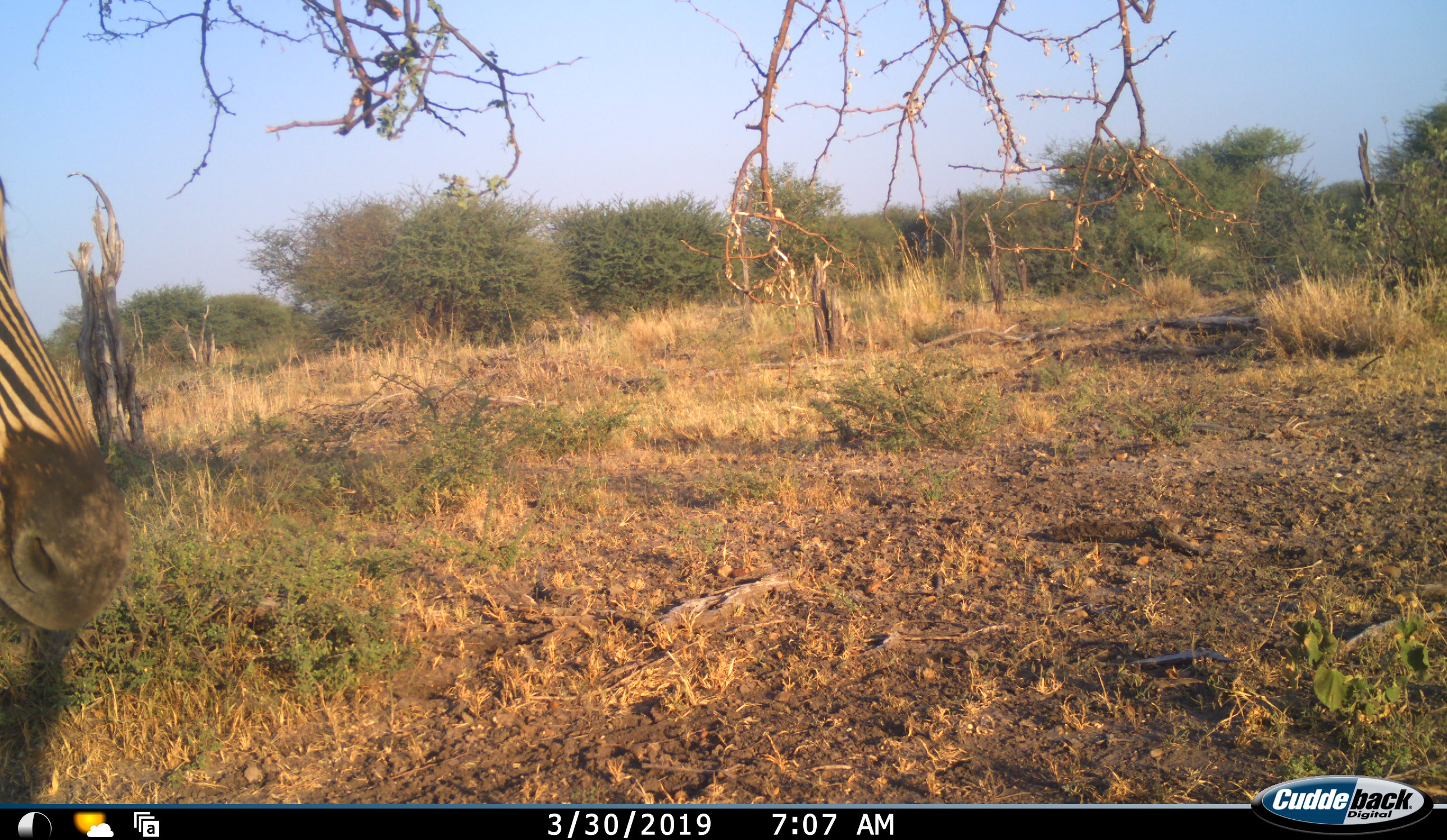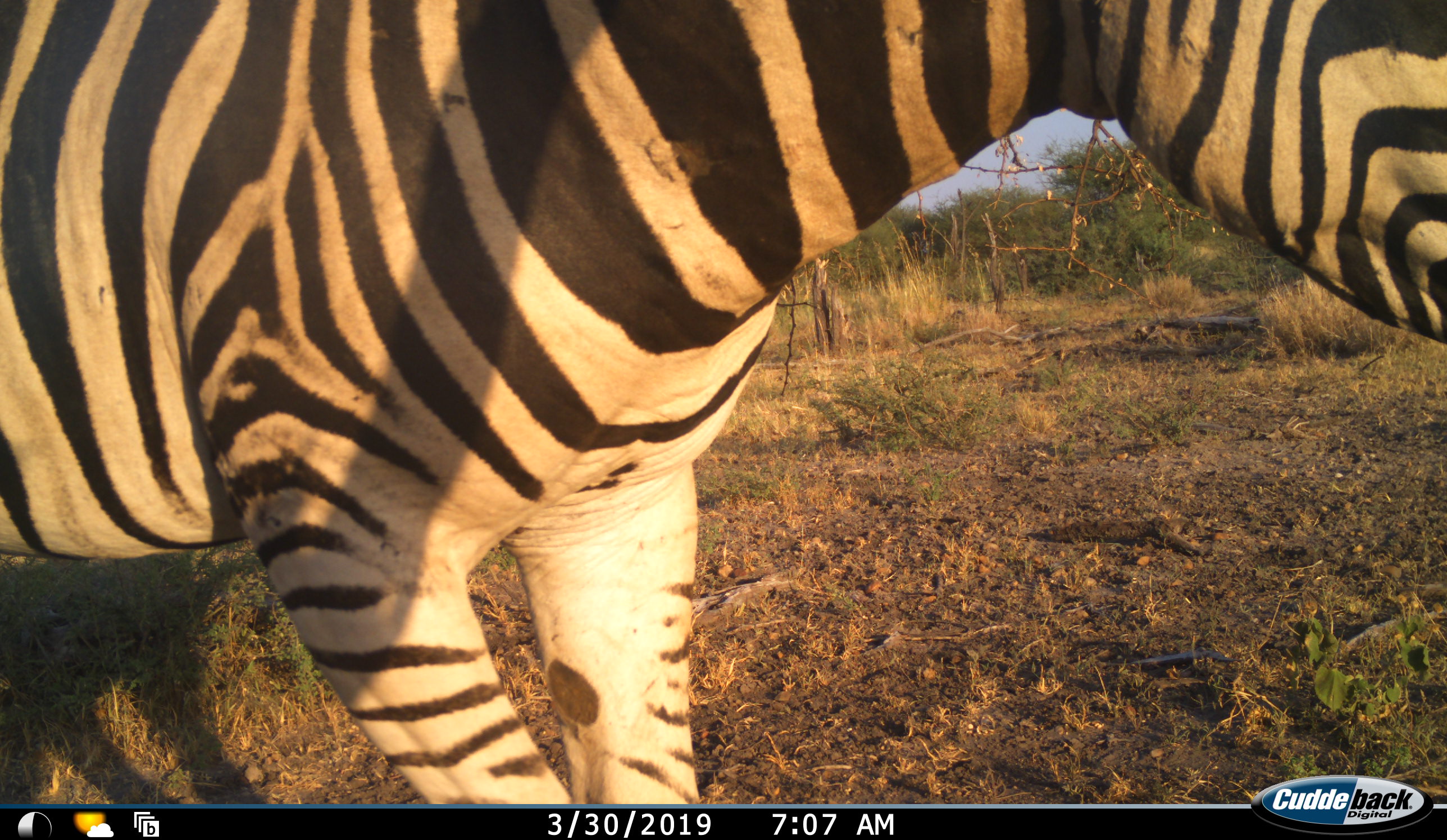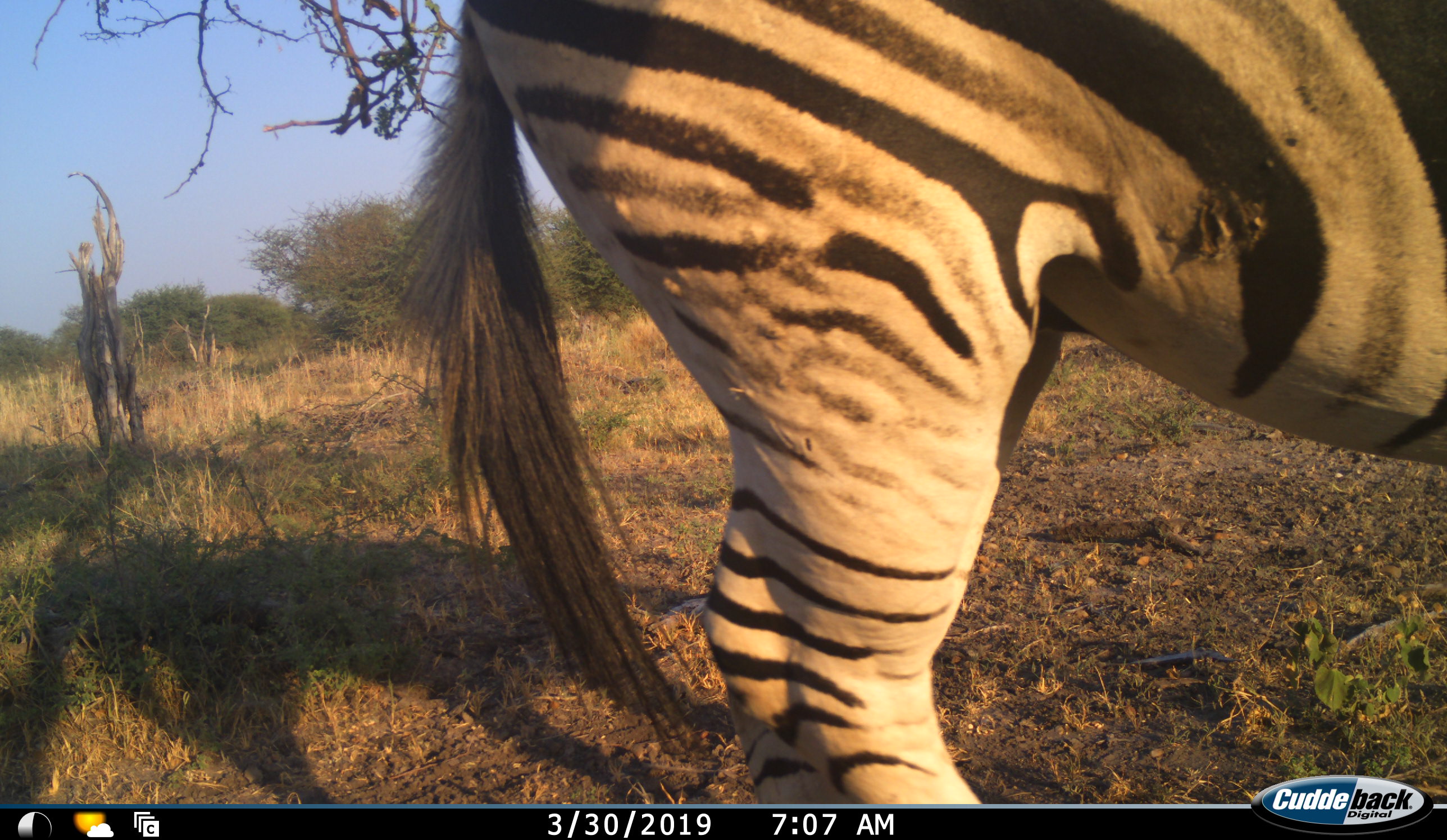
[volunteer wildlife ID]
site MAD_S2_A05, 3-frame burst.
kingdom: Animalia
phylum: Chordata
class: Mammalia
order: Perissodactyla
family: Equidae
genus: Equus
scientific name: Equus quagga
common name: plains zebra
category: zebraplains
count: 1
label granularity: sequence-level